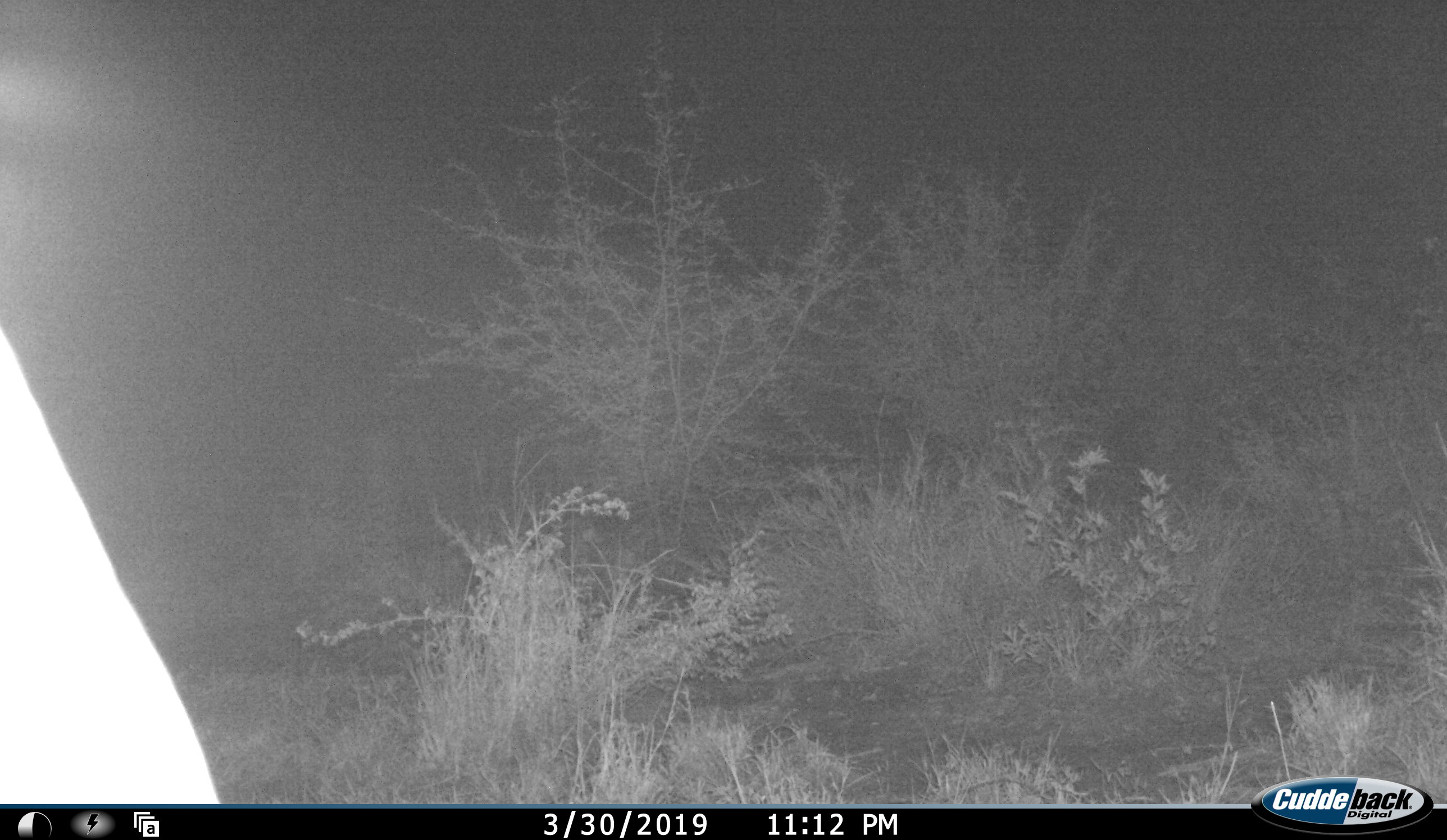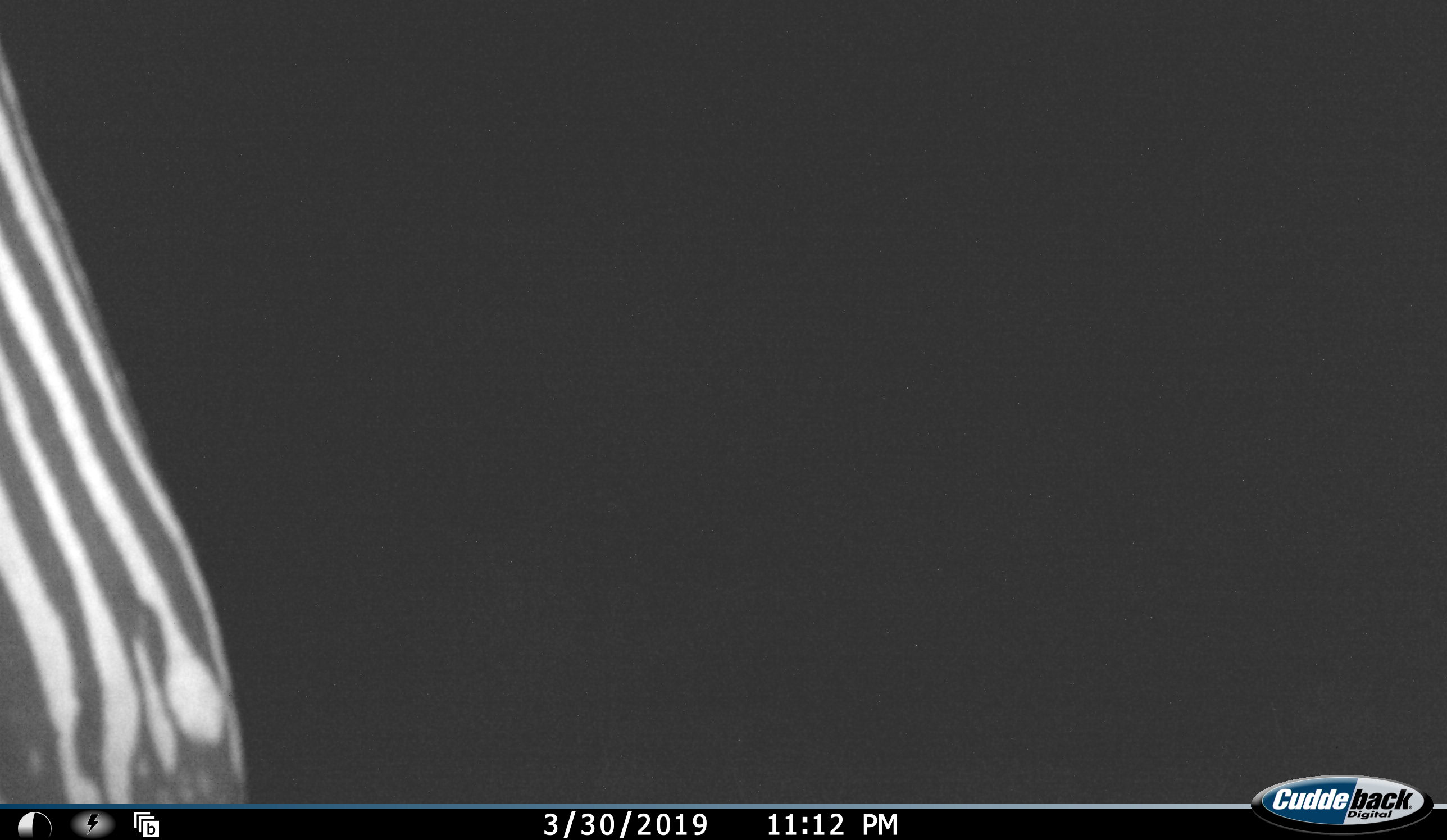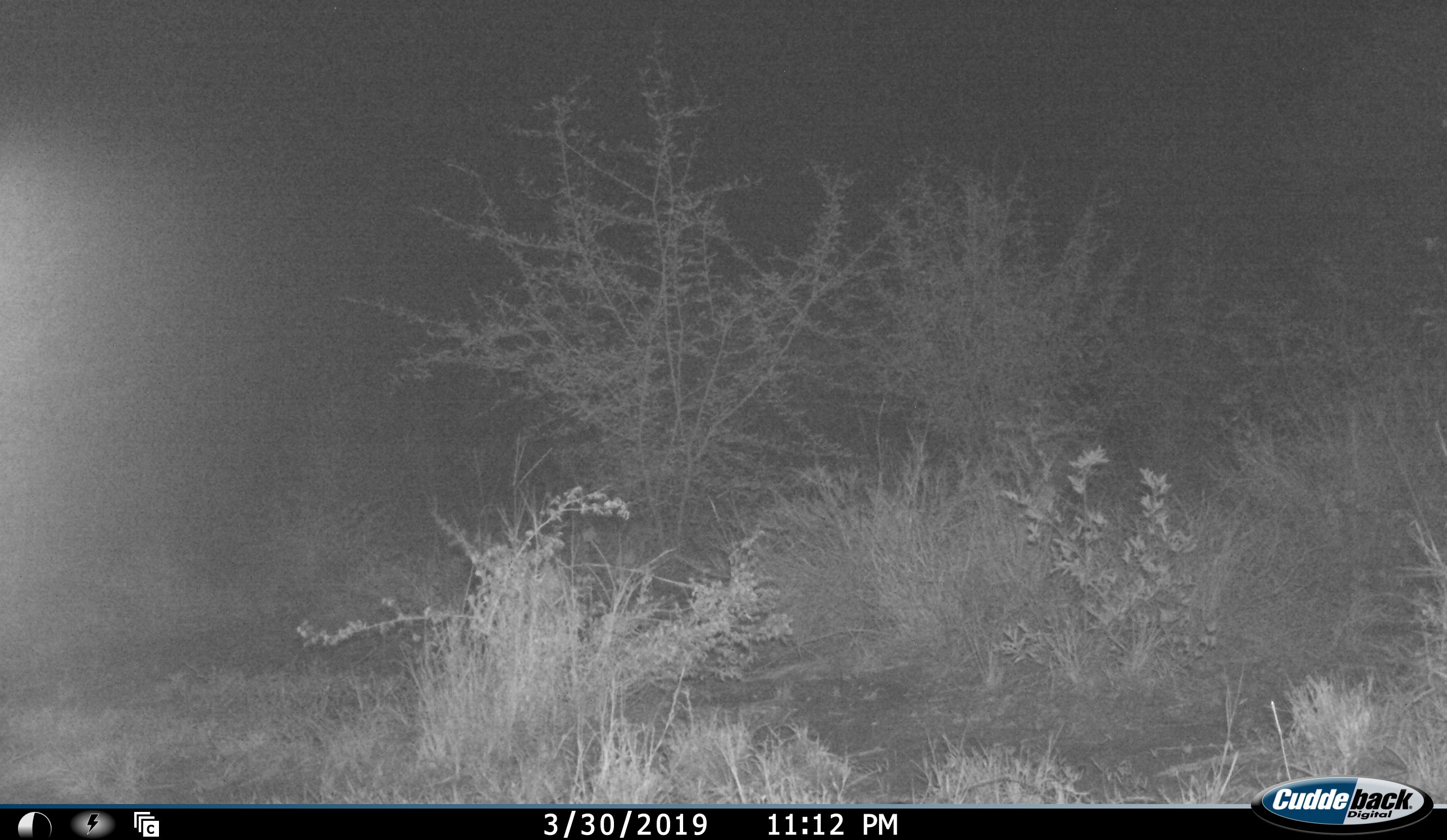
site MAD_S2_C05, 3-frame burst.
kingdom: Animalia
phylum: Chordata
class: Mammalia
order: Perissodactyla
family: Equidae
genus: Equus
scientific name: Equus quagga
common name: plains zebra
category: zebraplains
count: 1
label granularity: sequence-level